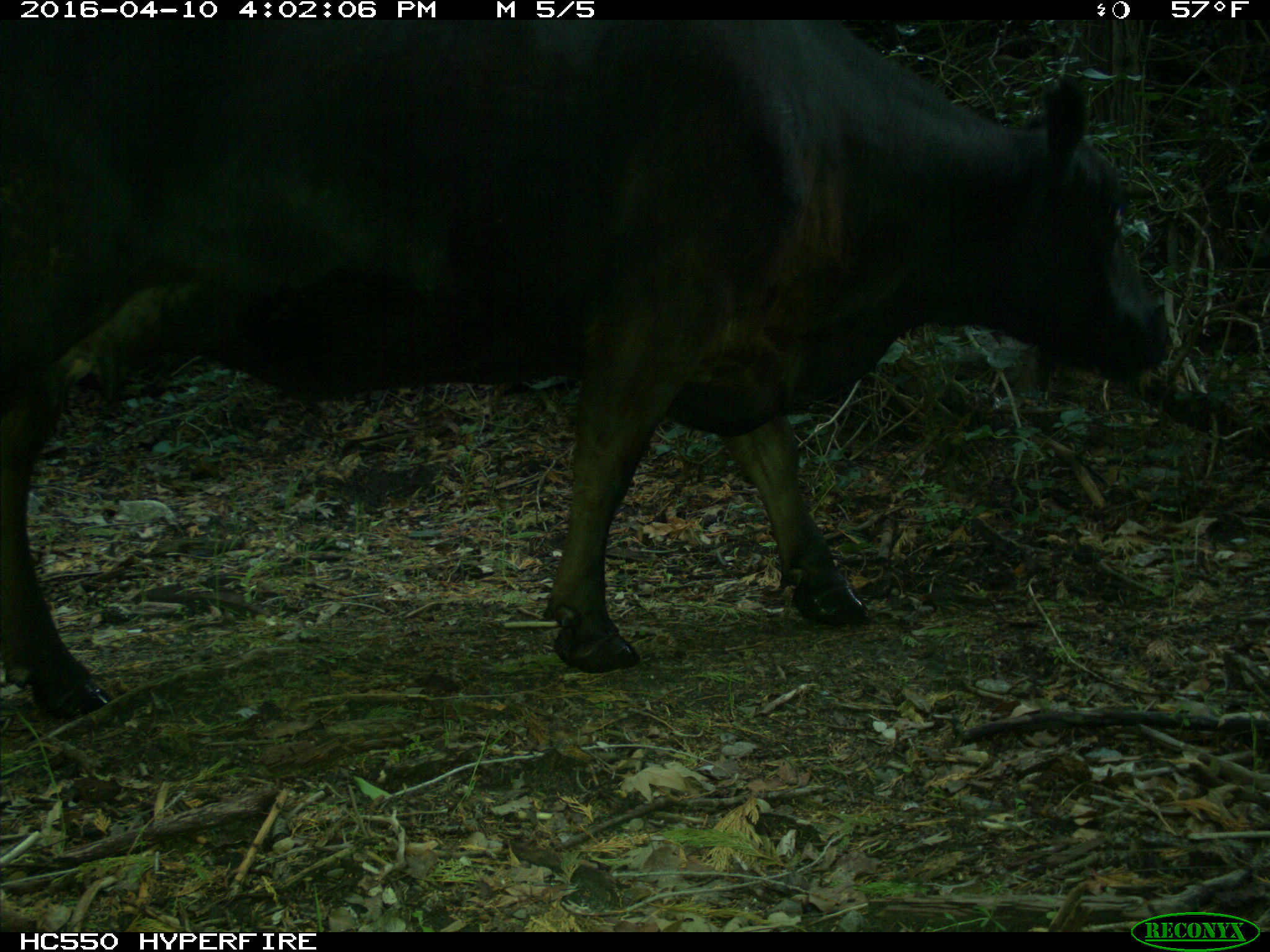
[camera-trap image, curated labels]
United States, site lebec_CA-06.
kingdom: Animalia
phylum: Chordata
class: Mammalia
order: Artiodactyla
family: Bovidae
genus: Bos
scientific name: Bos taurus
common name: domestic cow